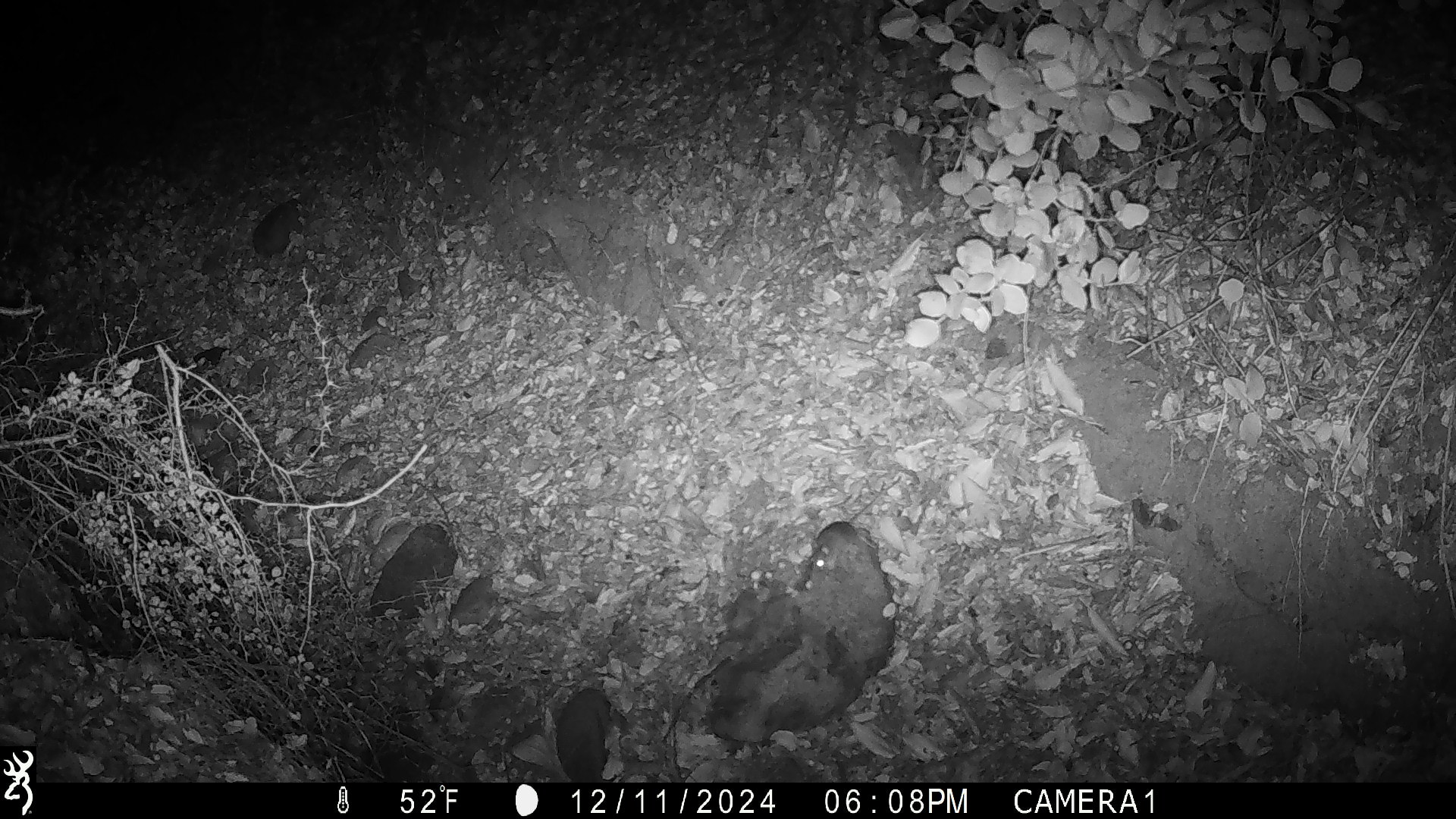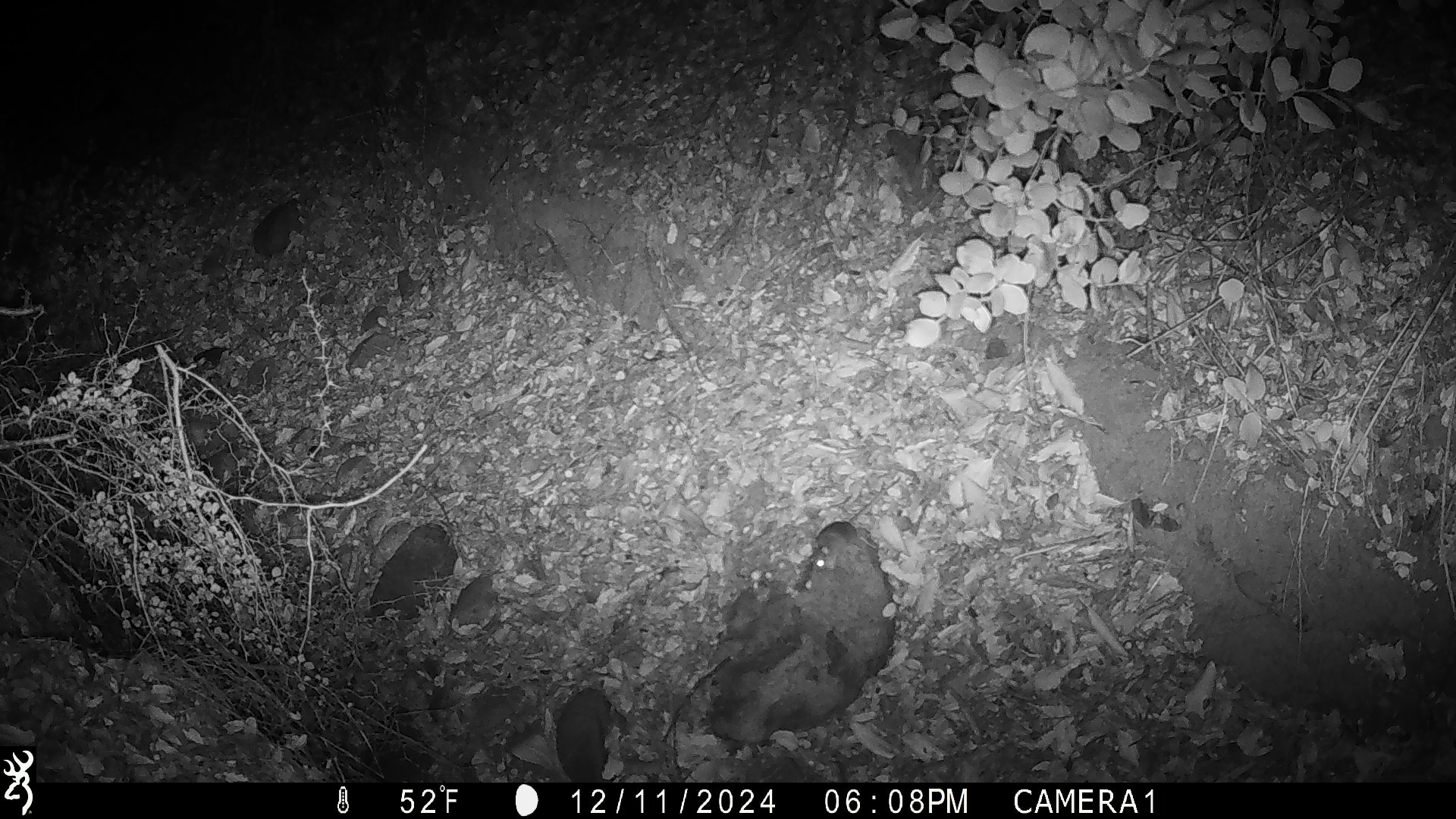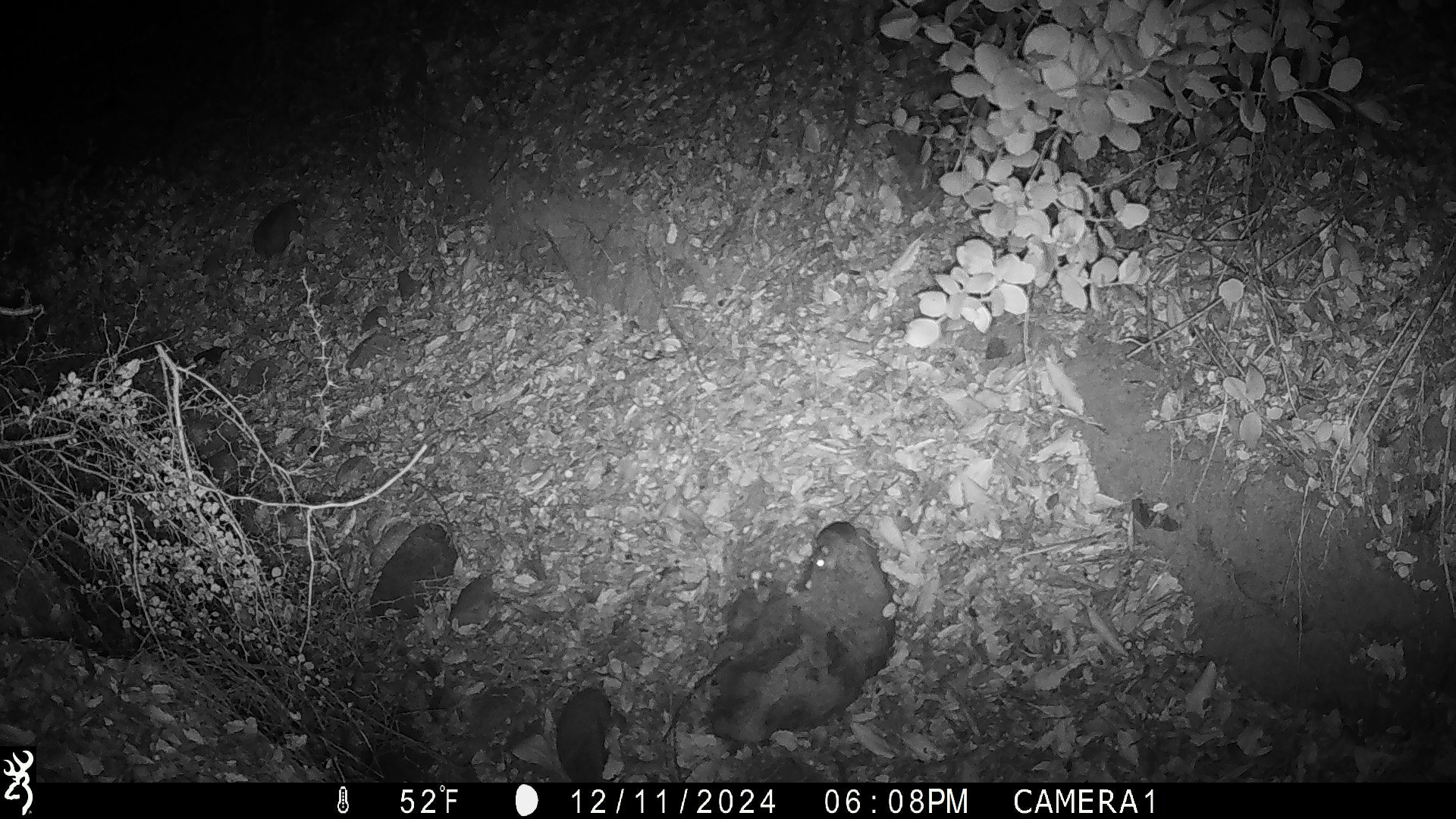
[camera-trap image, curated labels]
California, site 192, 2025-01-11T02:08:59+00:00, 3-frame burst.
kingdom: Animalia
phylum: Chordata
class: Mammalia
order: Rodentia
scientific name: Rodentia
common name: mouse or rat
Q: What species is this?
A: Mouse or rat (Rodentia).